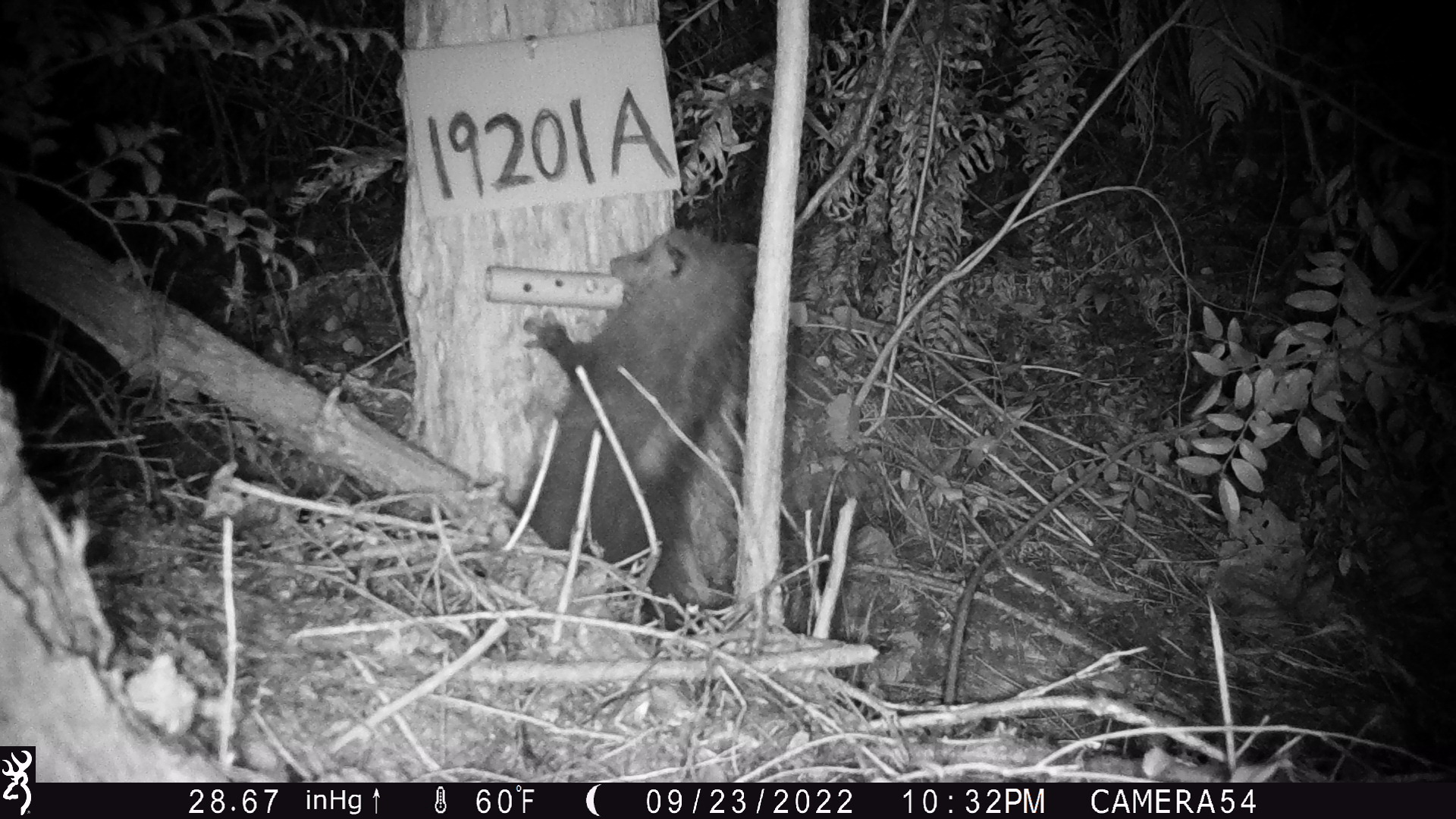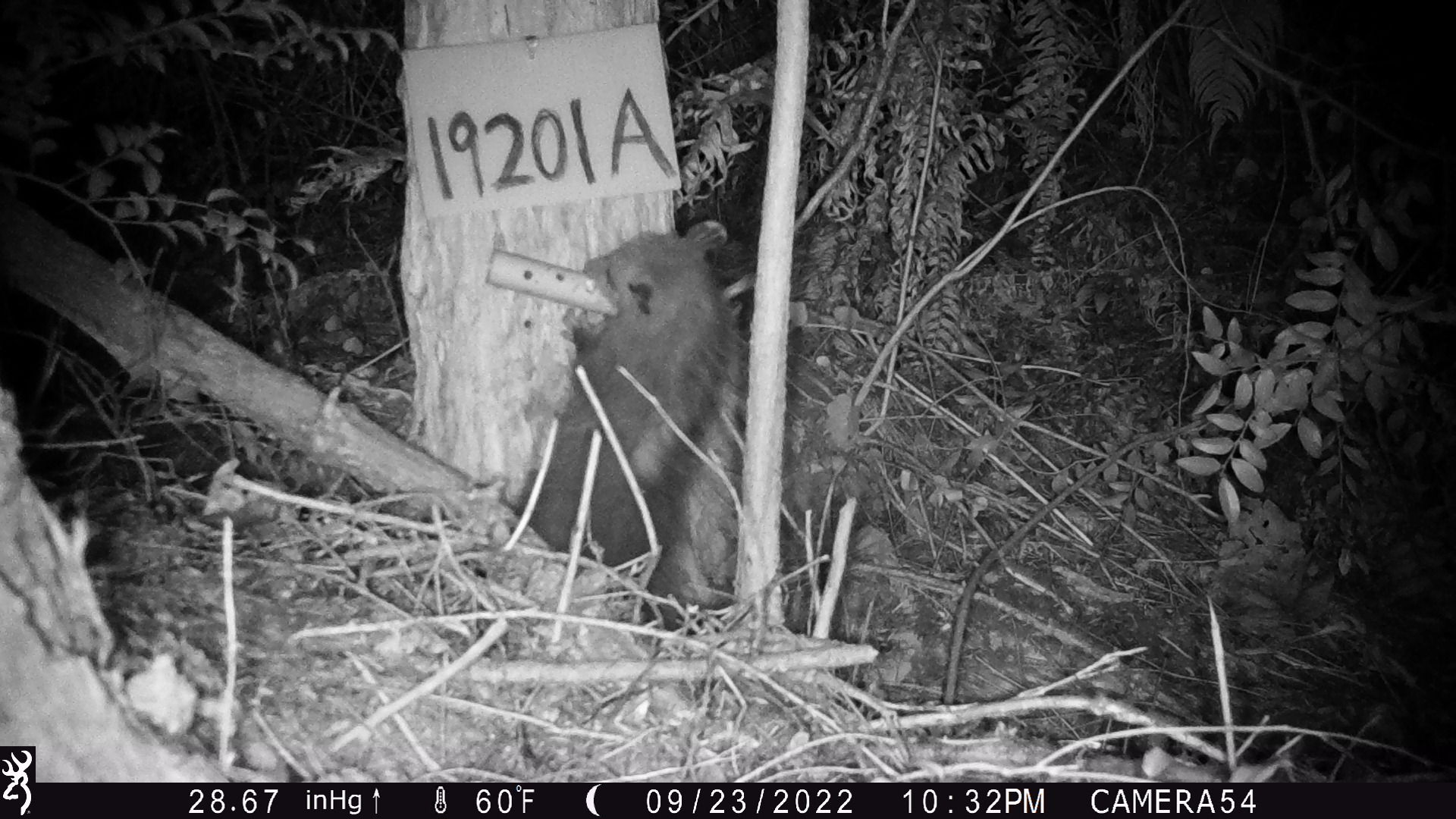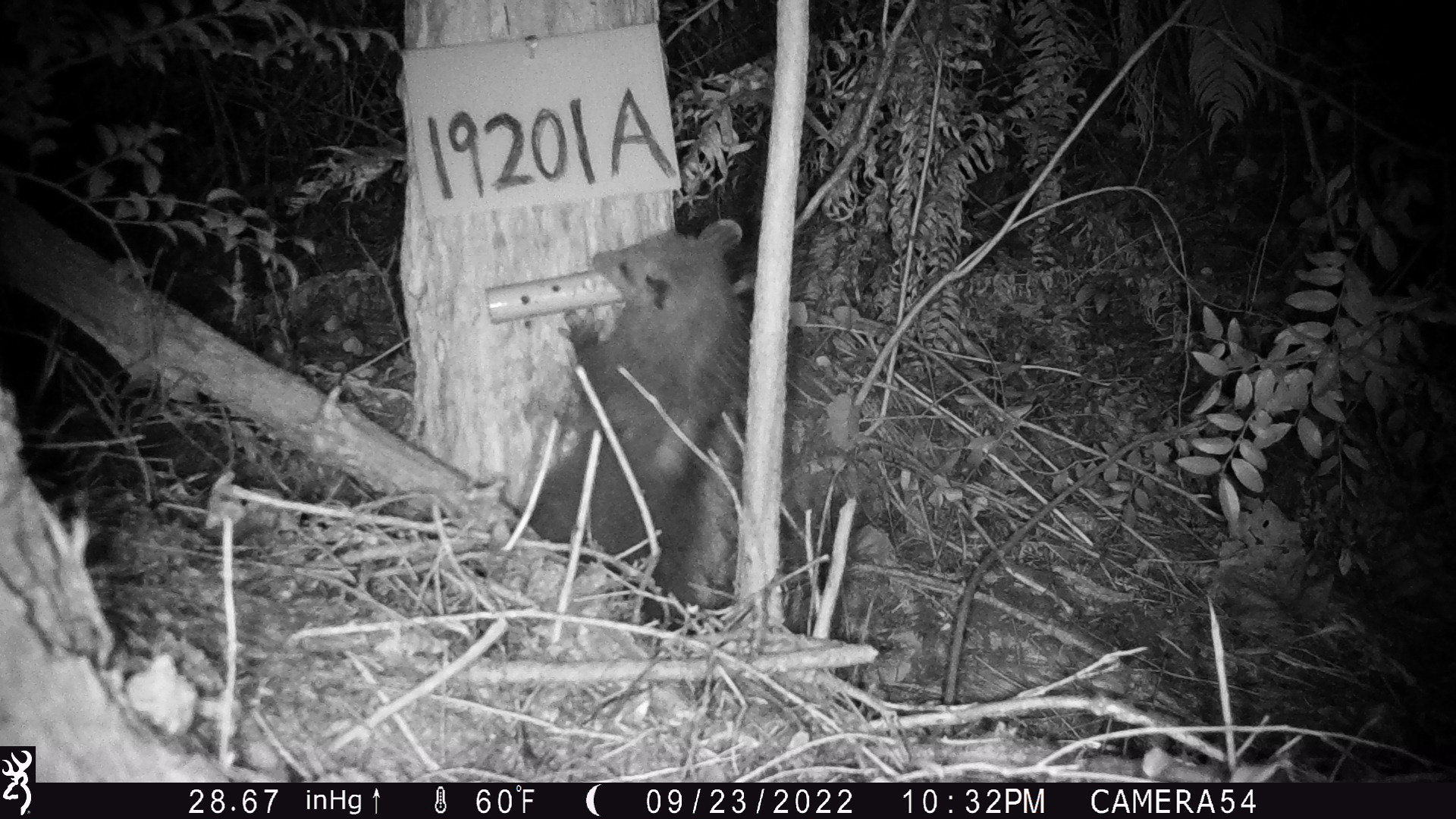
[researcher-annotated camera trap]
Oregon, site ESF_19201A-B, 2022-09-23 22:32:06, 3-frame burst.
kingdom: Animalia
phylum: Chordata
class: Mammalia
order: Didelphimorphia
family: Didelphidae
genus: Didelphis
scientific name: Didelphis virginiana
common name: virginia opossum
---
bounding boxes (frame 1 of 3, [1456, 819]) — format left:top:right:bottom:
virginia opossum: 493:215:768:659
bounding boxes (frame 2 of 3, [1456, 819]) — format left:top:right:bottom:
virginia opossum: 522:201:746:624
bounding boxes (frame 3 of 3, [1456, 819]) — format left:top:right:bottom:
virginia opossum: 500:200:765:633